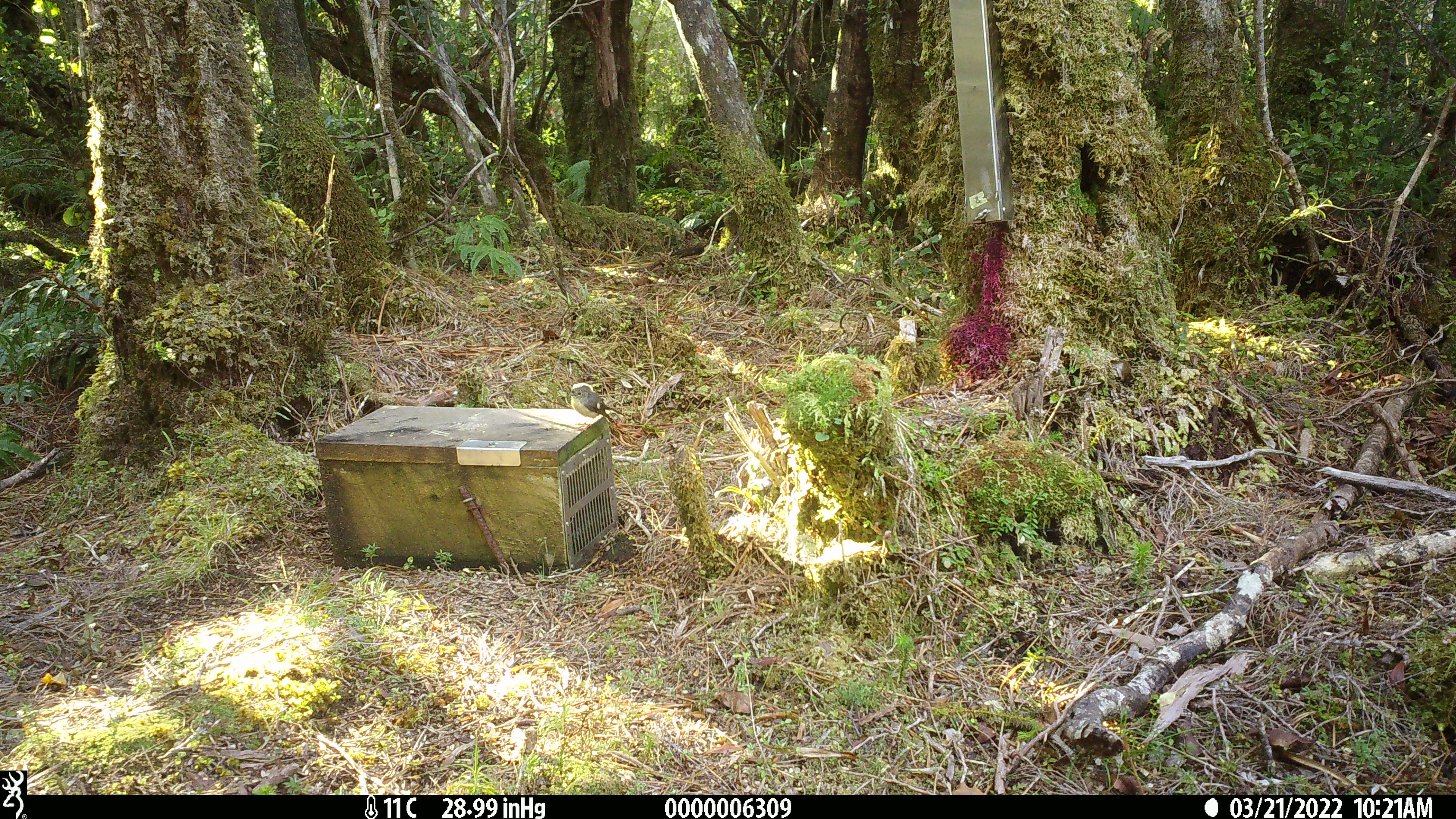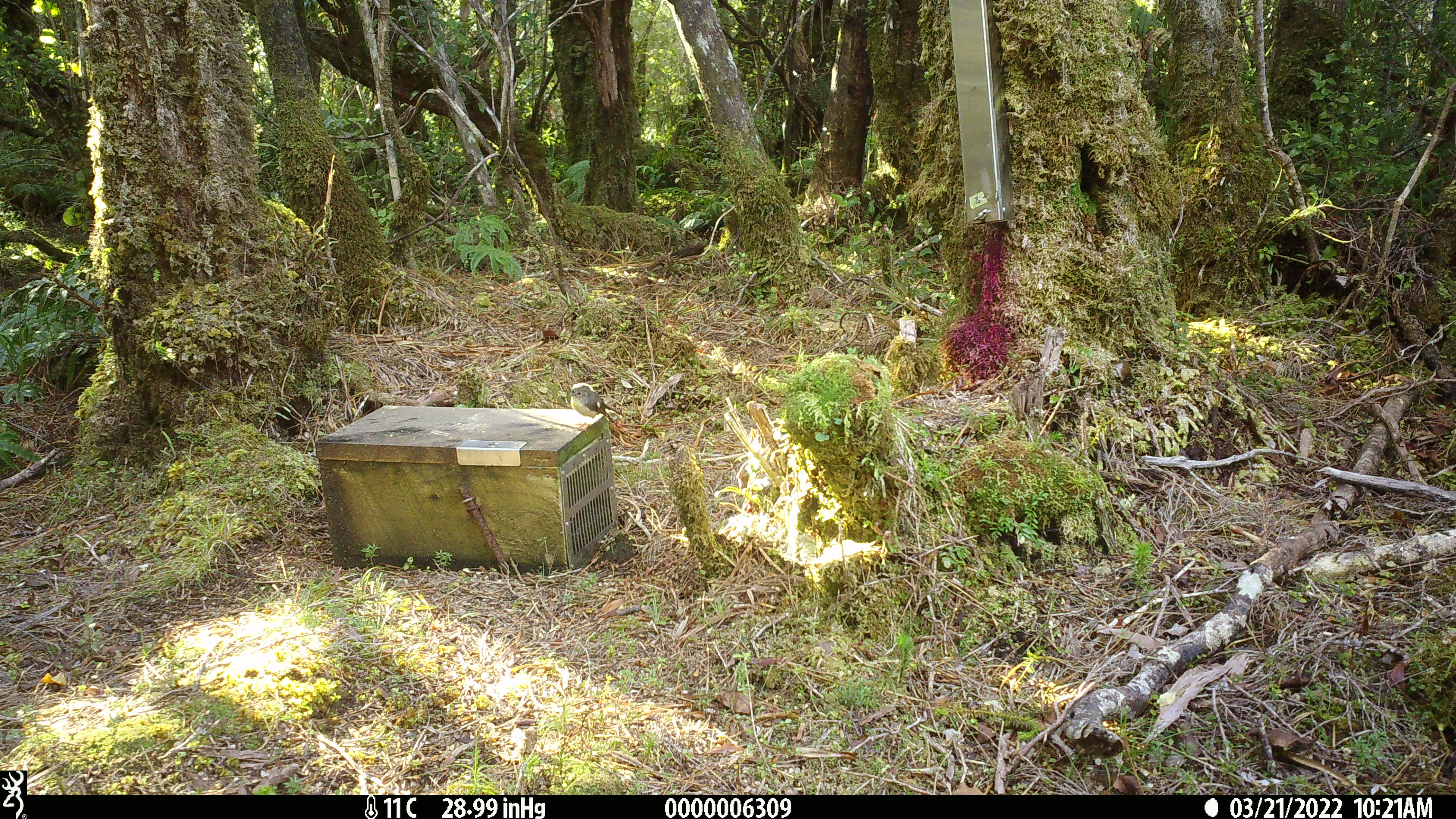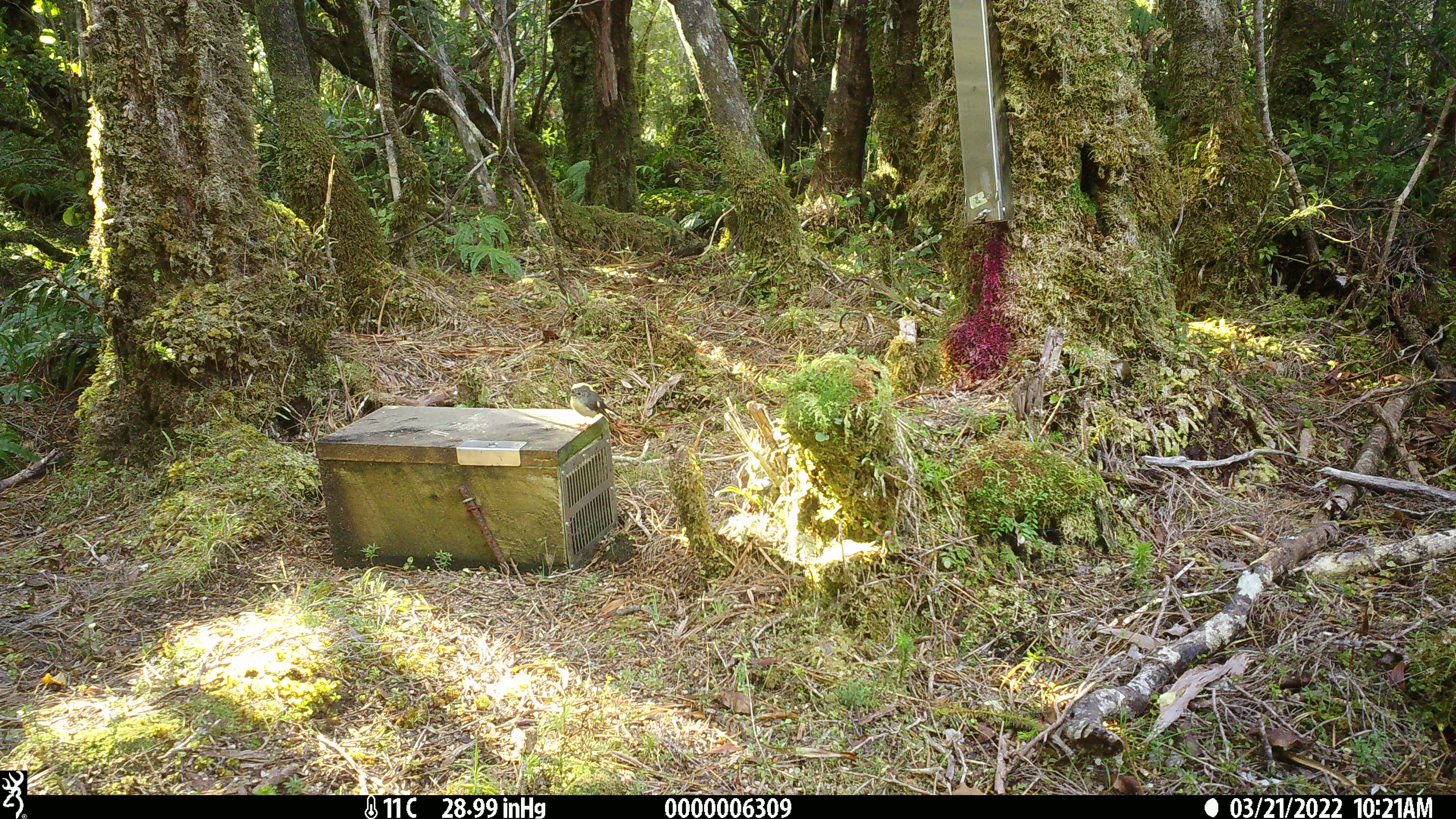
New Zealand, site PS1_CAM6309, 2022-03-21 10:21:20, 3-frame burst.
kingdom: Animalia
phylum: Chordata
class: Aves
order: Passeriformes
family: Petroicidae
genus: Petroica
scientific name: Petroica macrocephala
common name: tomtit